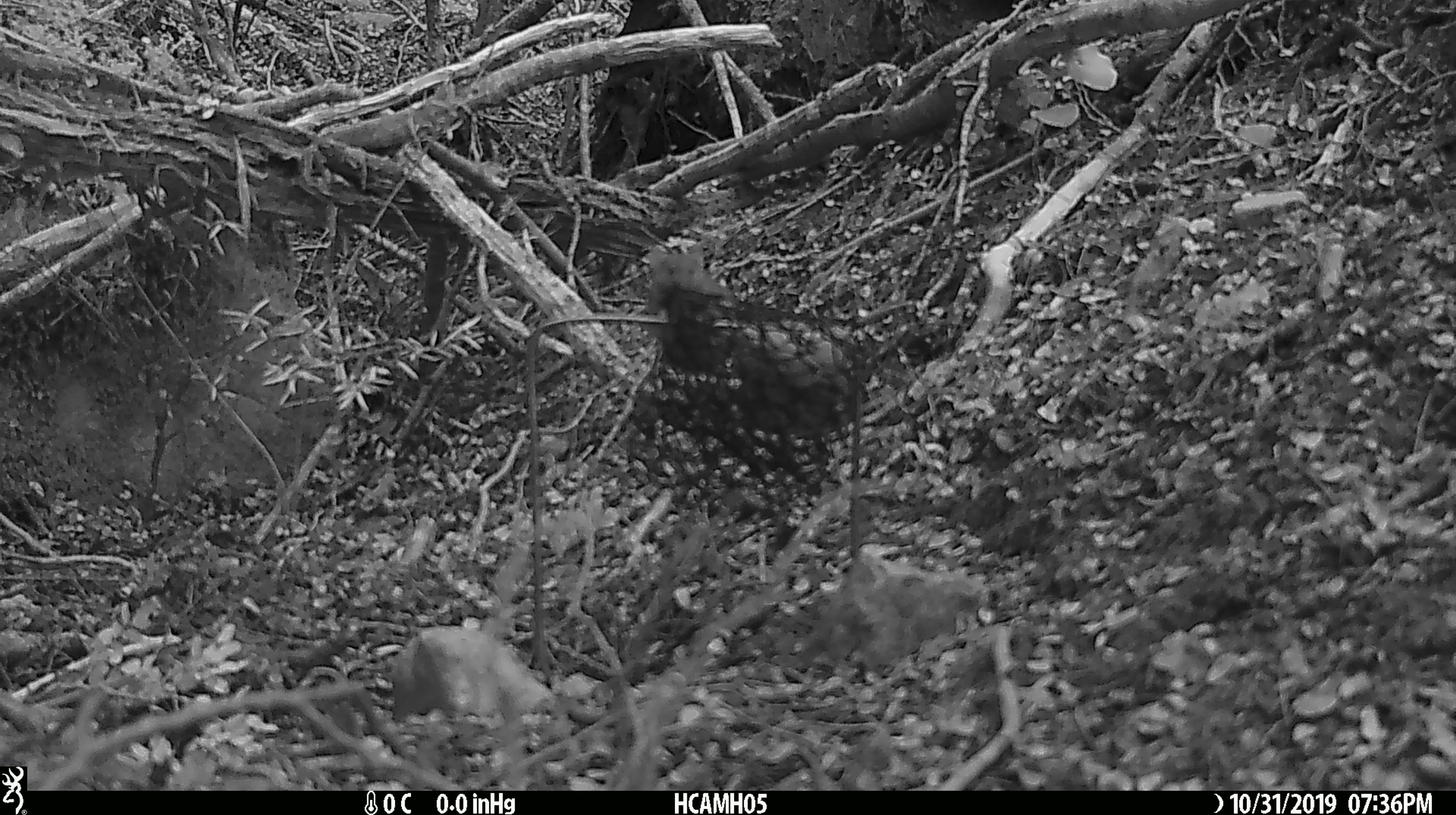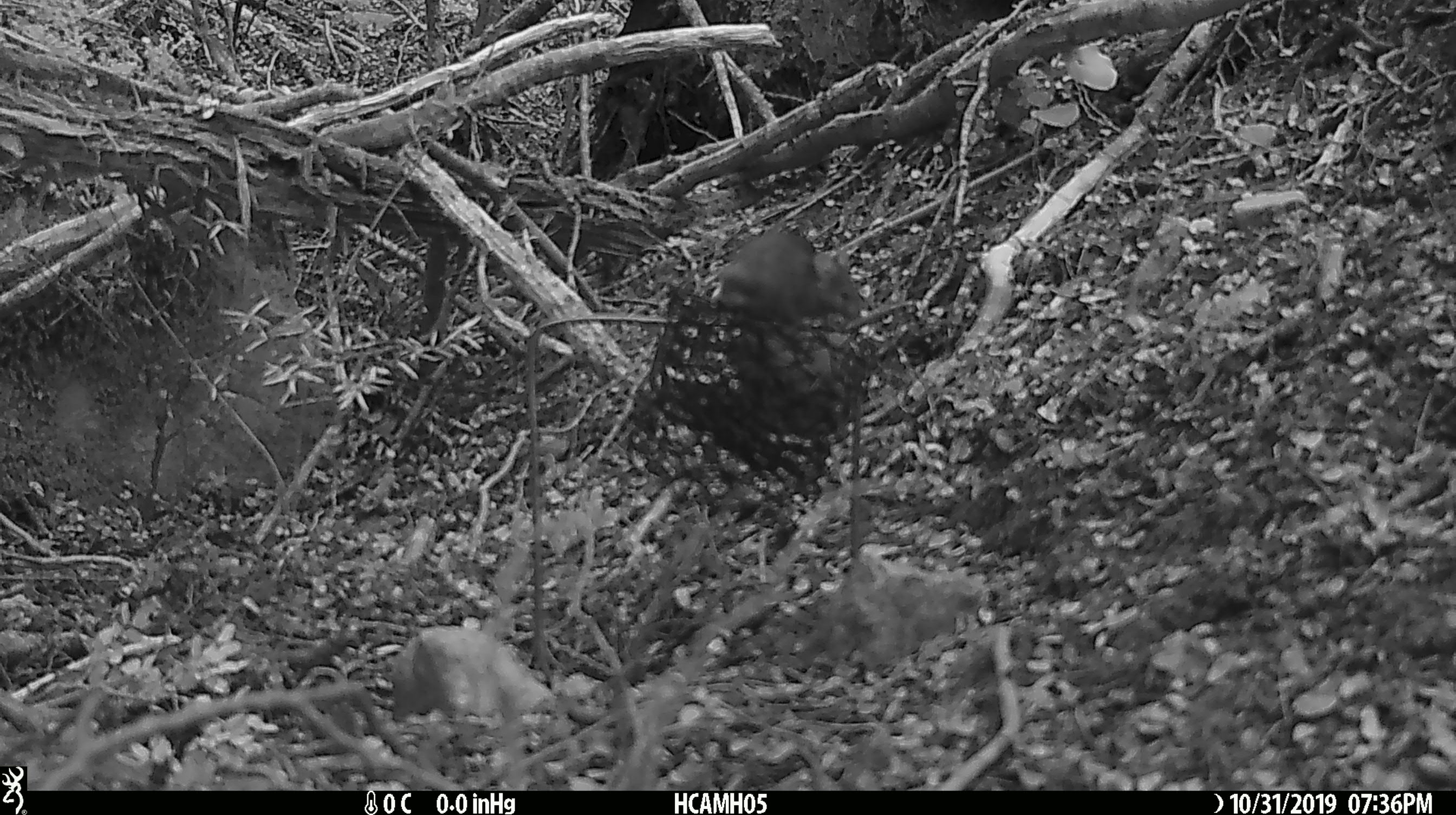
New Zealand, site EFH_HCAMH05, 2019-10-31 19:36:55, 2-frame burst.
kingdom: Animalia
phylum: Chordata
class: Mammalia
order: Rodentia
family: Muridae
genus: Mus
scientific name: Mus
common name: mouse